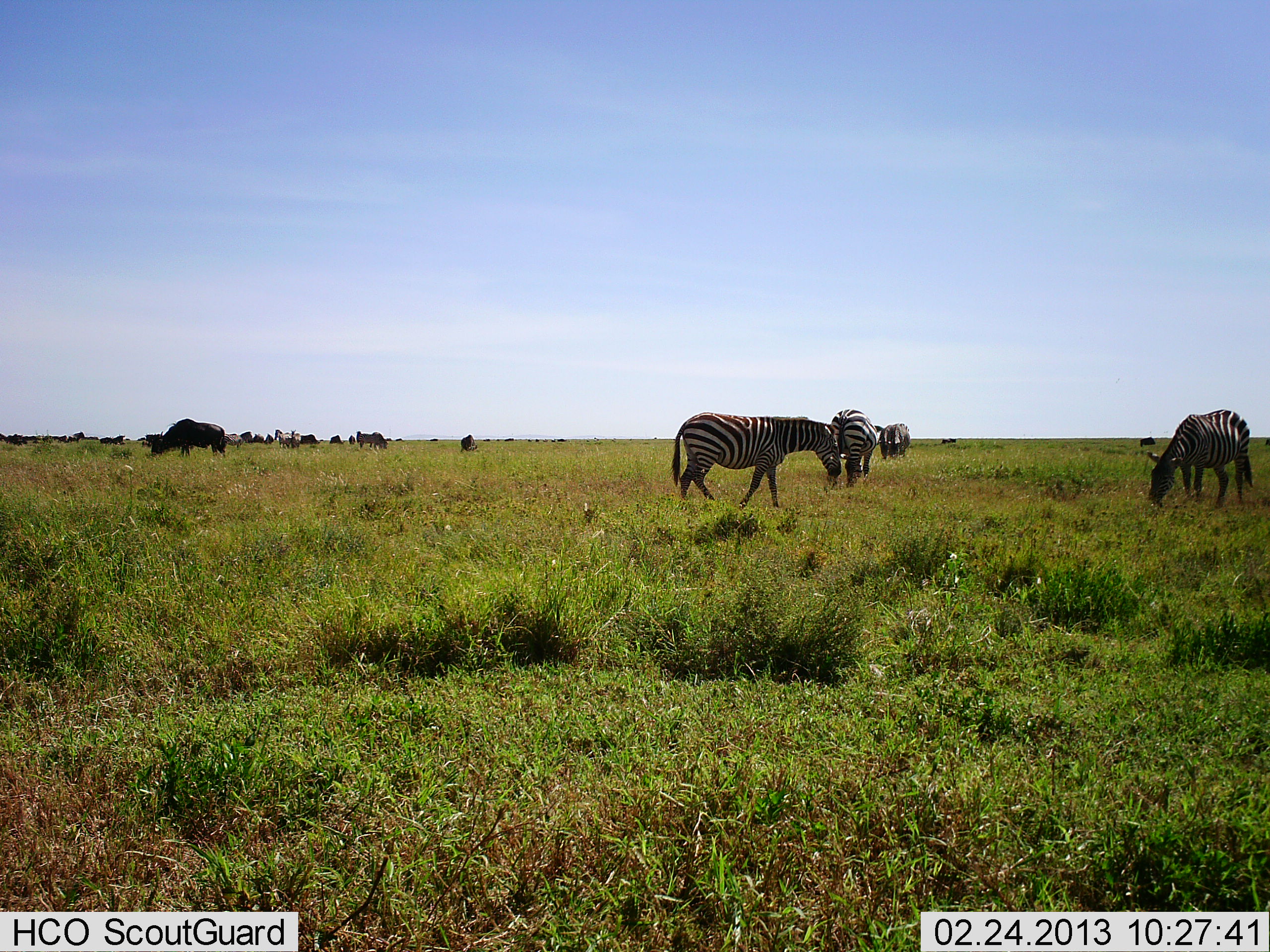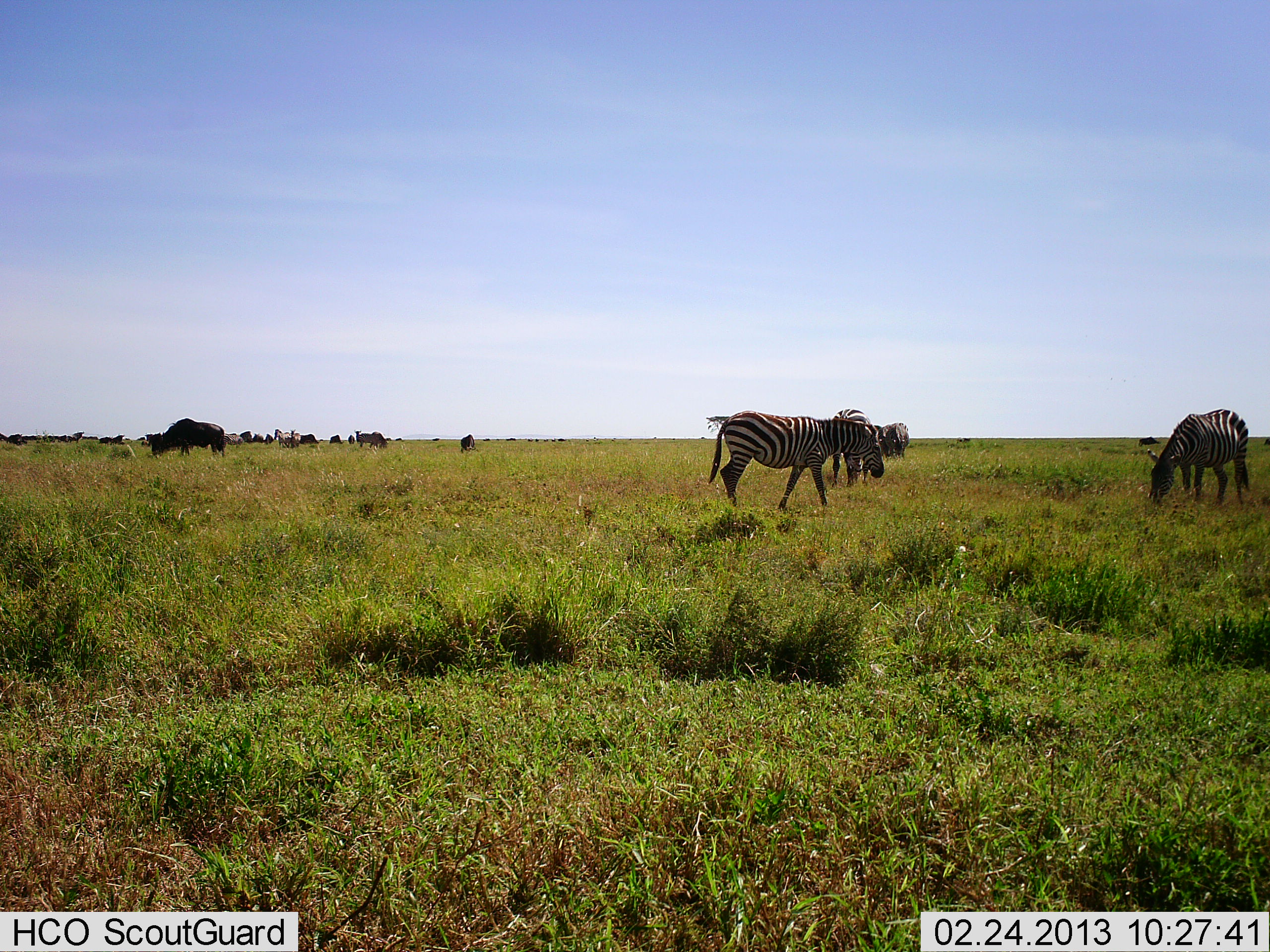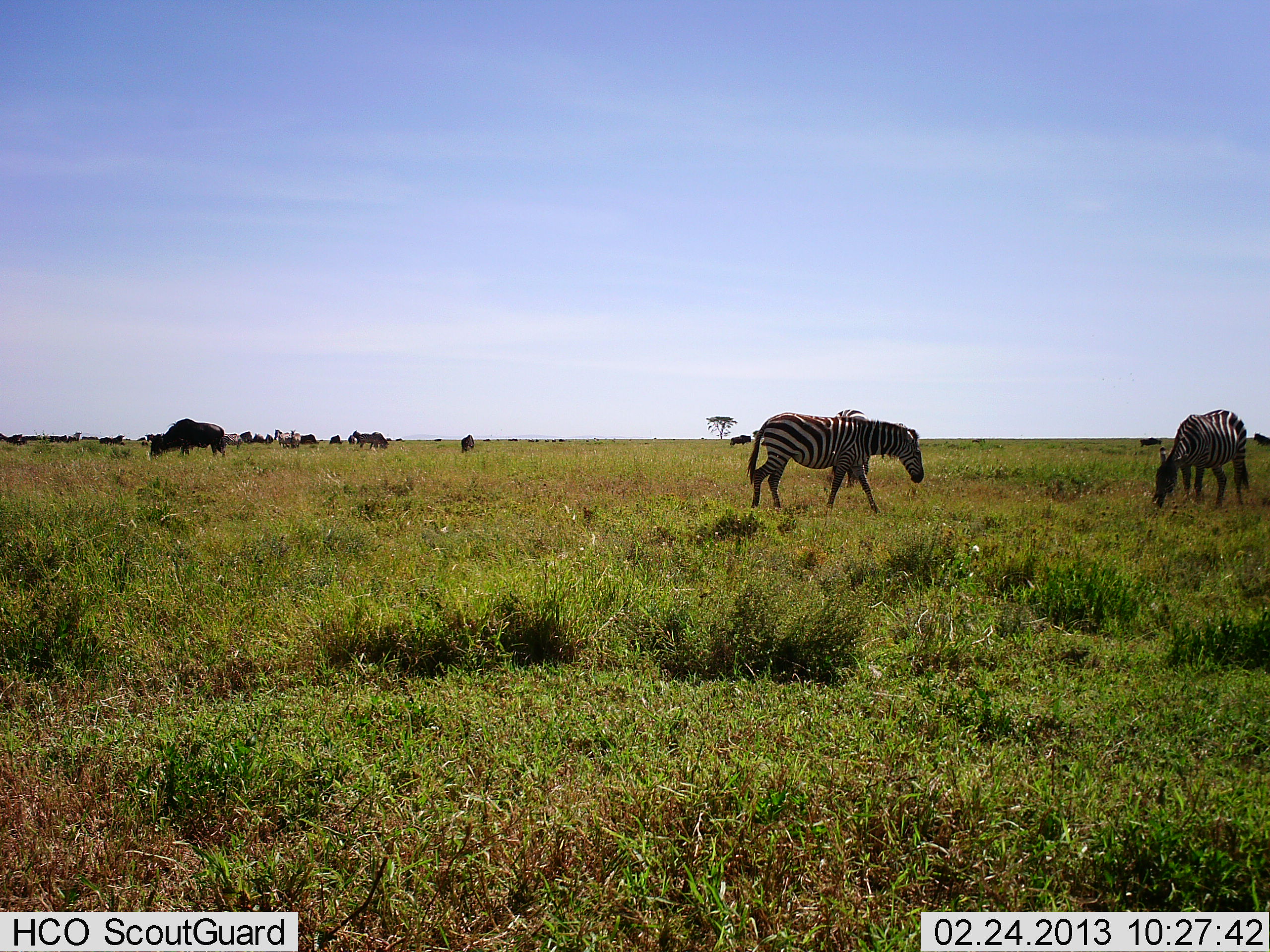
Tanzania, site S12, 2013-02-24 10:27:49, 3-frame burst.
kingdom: Animalia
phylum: Chordata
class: Mammalia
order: Artiodactyla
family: Bovidae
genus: Connochaetes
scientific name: Connochaetes taurinus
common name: blue wildebeest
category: wildebeest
Wildebeest (blue wildebeest) (Connochaetes taurinus), count 11-50. Behavior (volunteer vote fractions): standing 23%, resting 0%, moving 23%, interacting 0%. Young present (vote fraction): 0%. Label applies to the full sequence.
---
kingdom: Animalia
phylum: Chordata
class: Mammalia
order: Perissodactyla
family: Equidae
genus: Equus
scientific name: Equus quagga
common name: plains zebra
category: zebra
Zebra (plains zebra) (Equus quagga), count 4. Behavior (volunteer vote fractions): standing 40%, resting 0%, moving 35%, interacting 0%. Young present (vote fraction): 0%. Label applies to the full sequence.